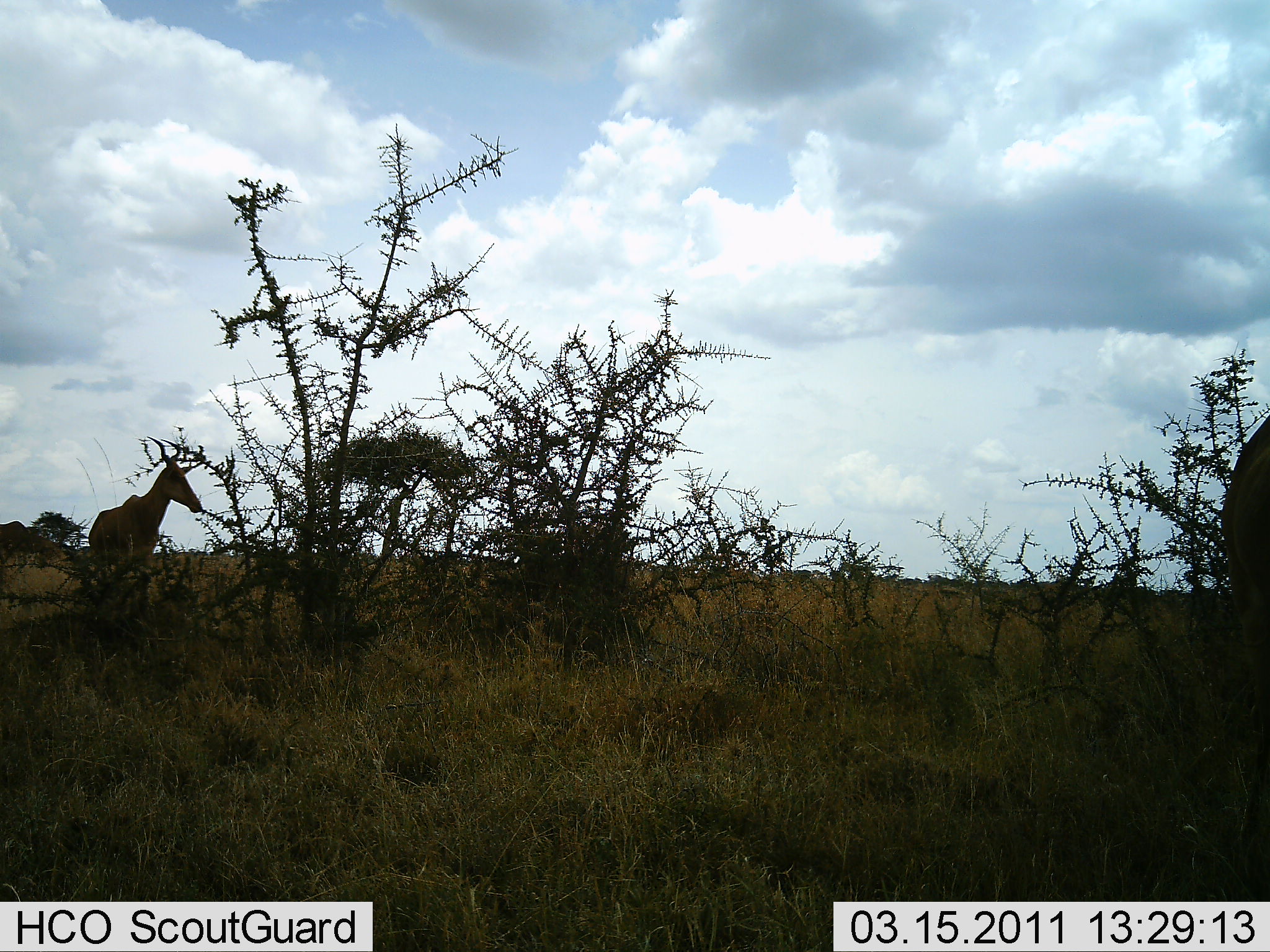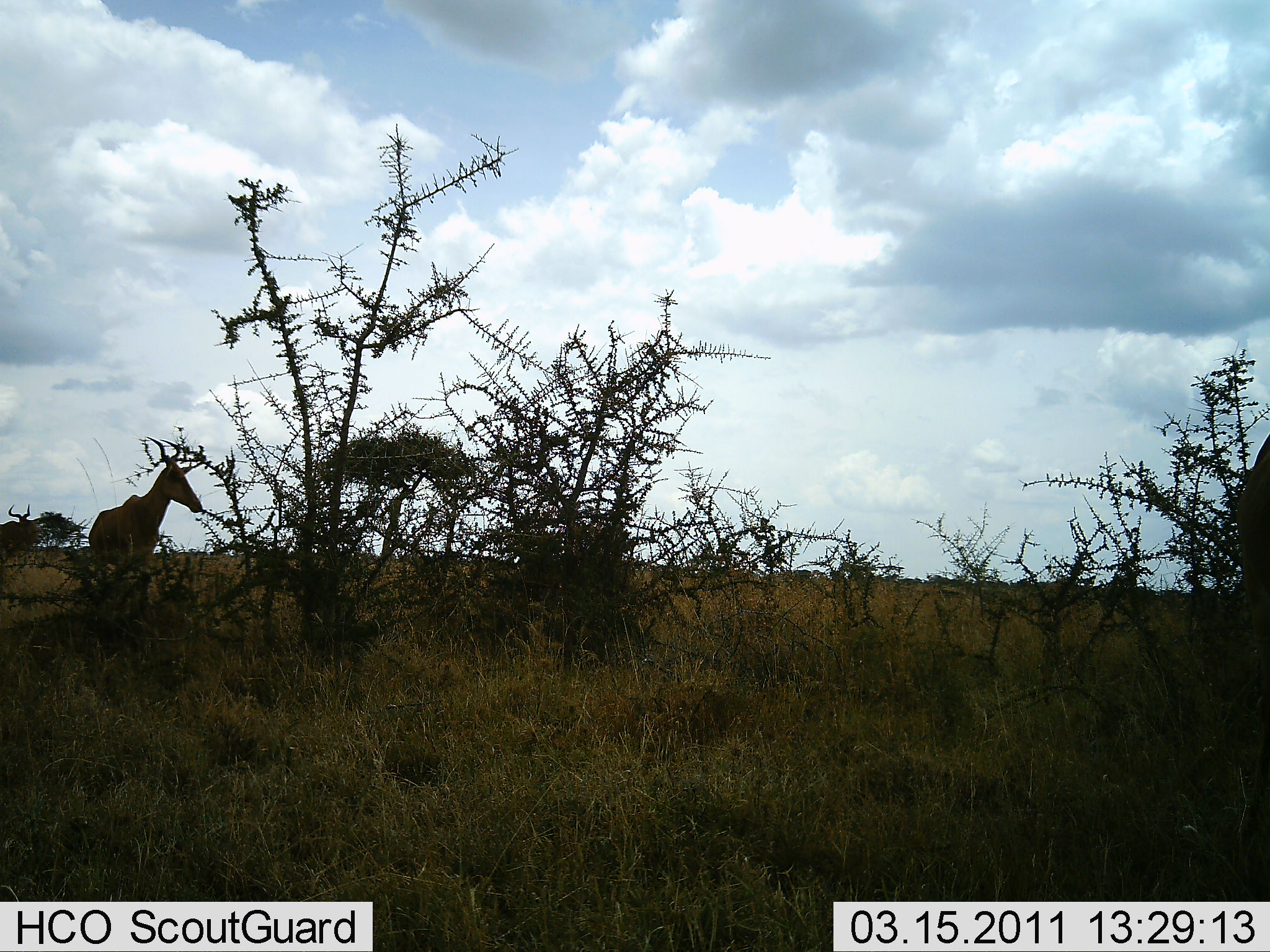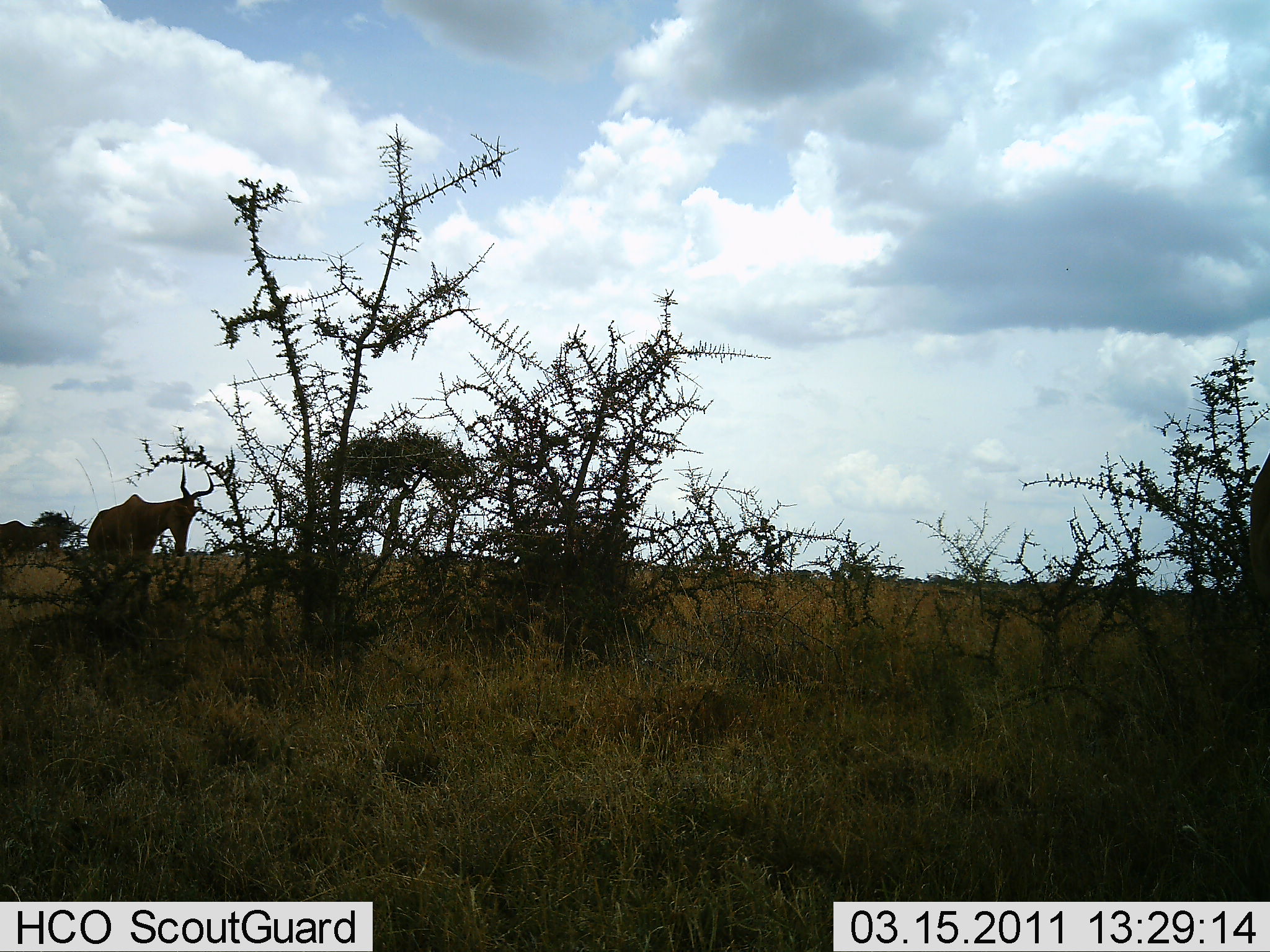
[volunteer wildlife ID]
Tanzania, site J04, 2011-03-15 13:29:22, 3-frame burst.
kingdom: Animalia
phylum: Chordata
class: Mammalia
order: Artiodactyla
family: Bovidae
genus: Alcelaphus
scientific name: Alcelaphus buselaphus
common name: hartebeest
Hartebeest (Alcelaphus buselaphus), count 3. Behavior (volunteer vote fractions): standing 100%, resting 0%, moving 9%, interacting 0%. Young present (vote fraction): 0%. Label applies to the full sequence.